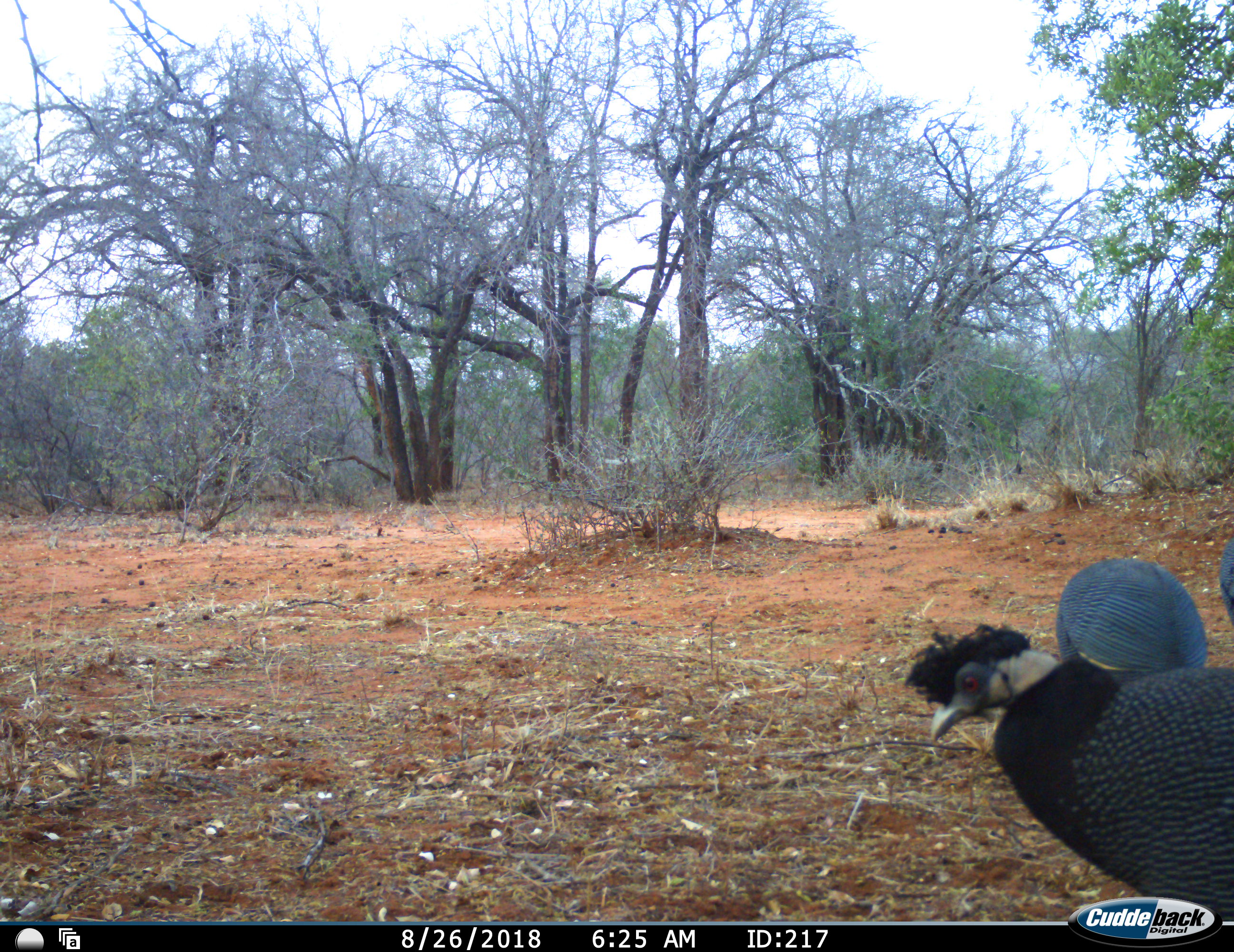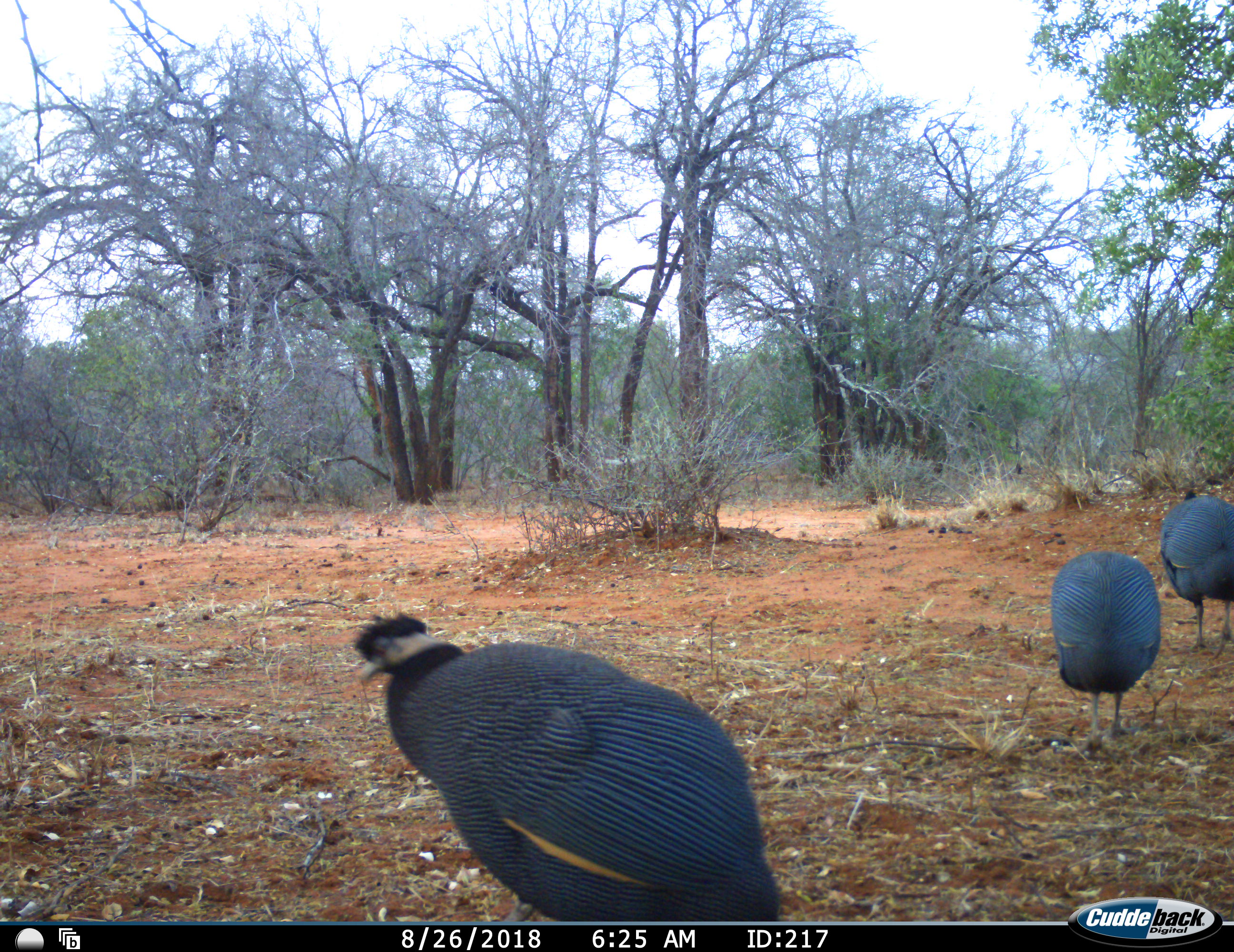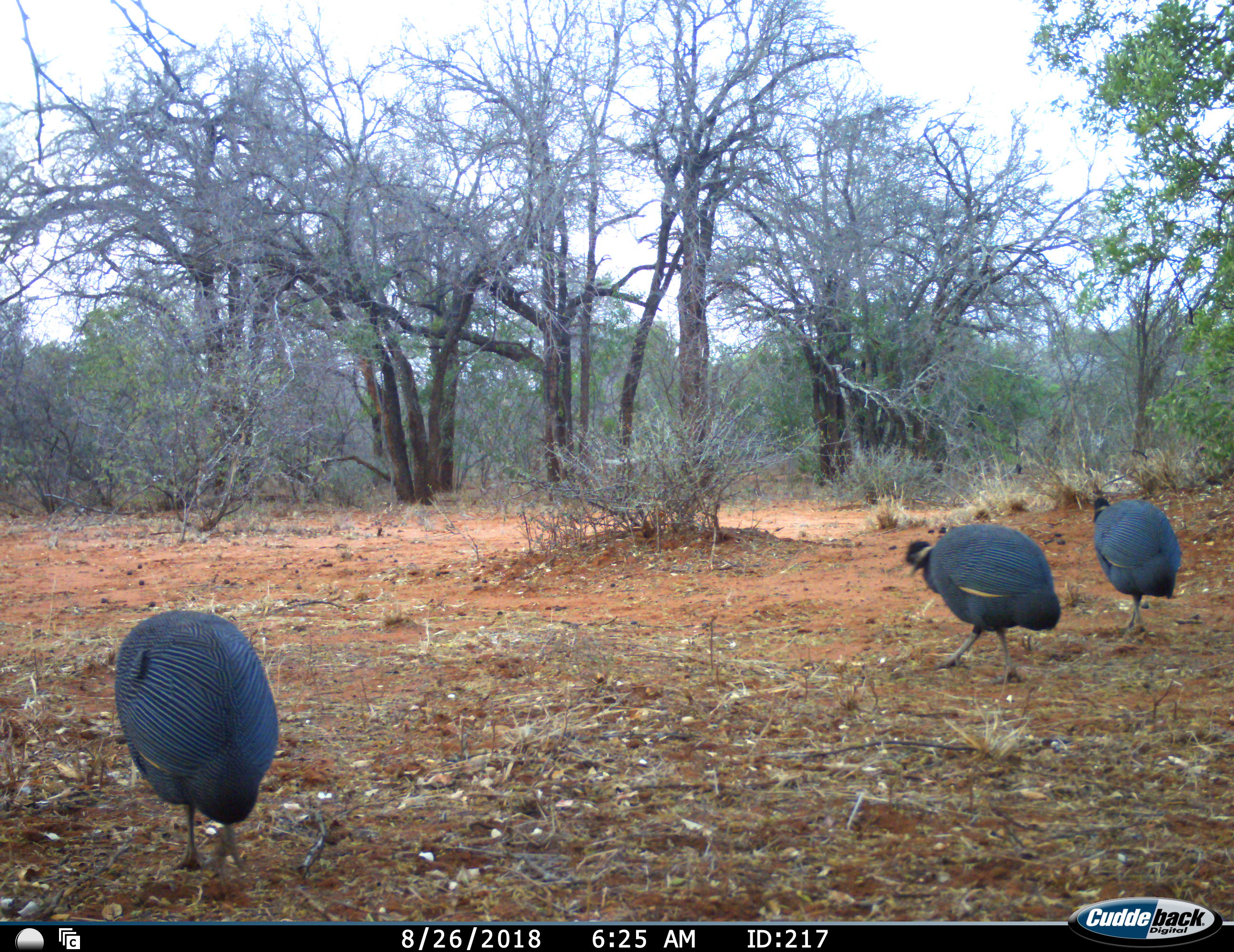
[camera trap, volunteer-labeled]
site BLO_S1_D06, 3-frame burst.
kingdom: Animalia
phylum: Chordata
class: Aves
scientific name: Aves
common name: bird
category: birdother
Birdother (bird) (Aves), count 3. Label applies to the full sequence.